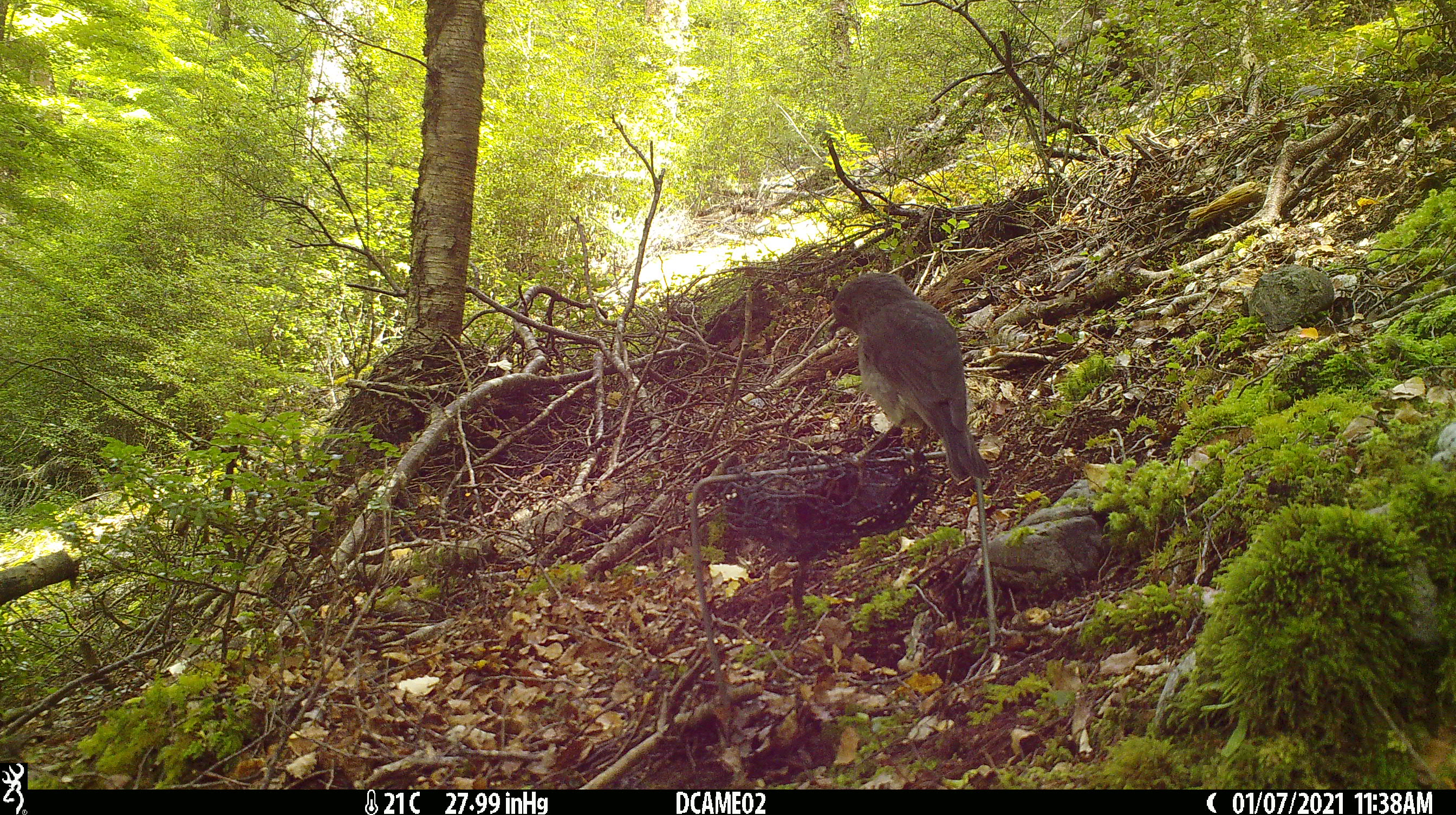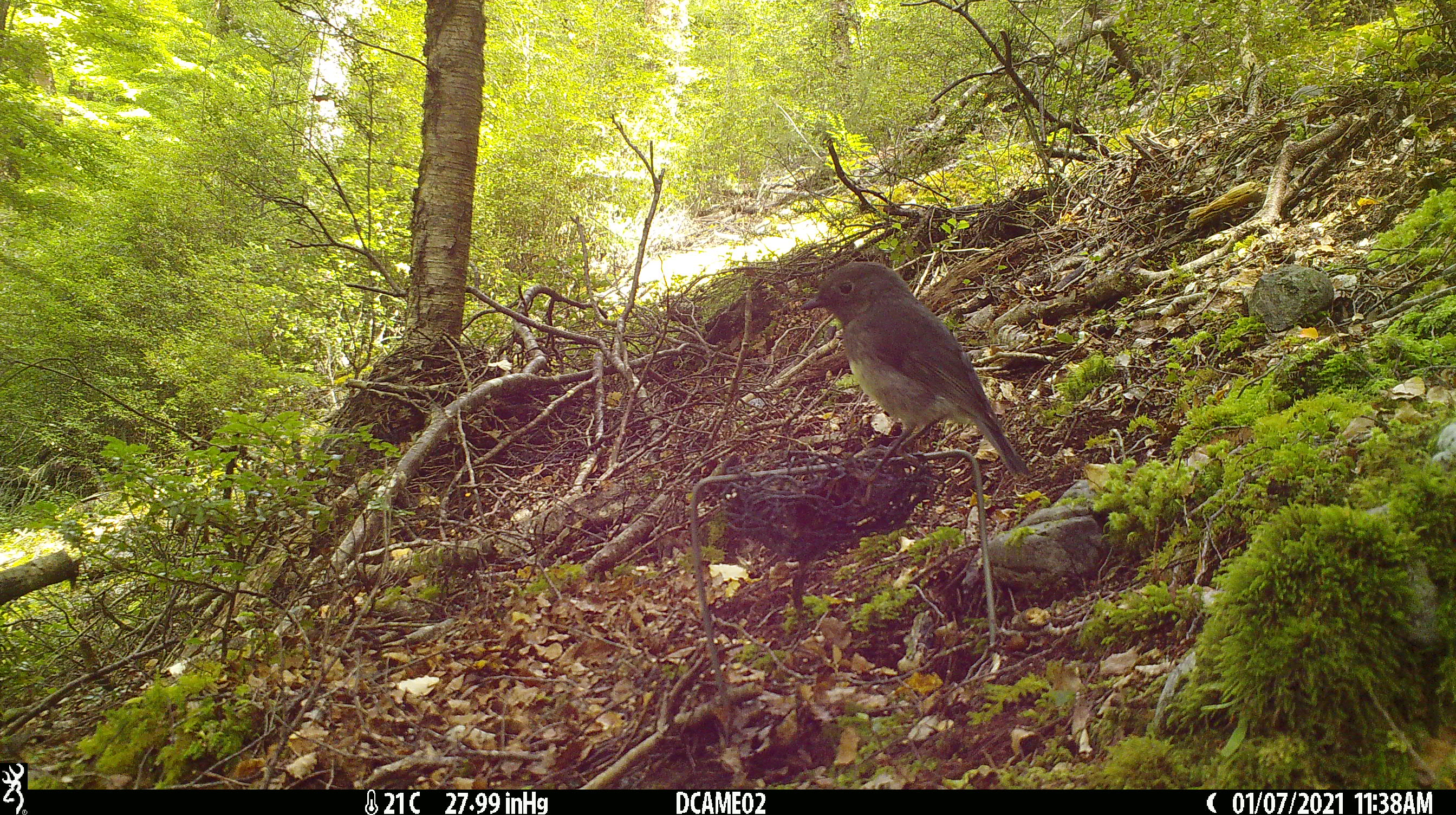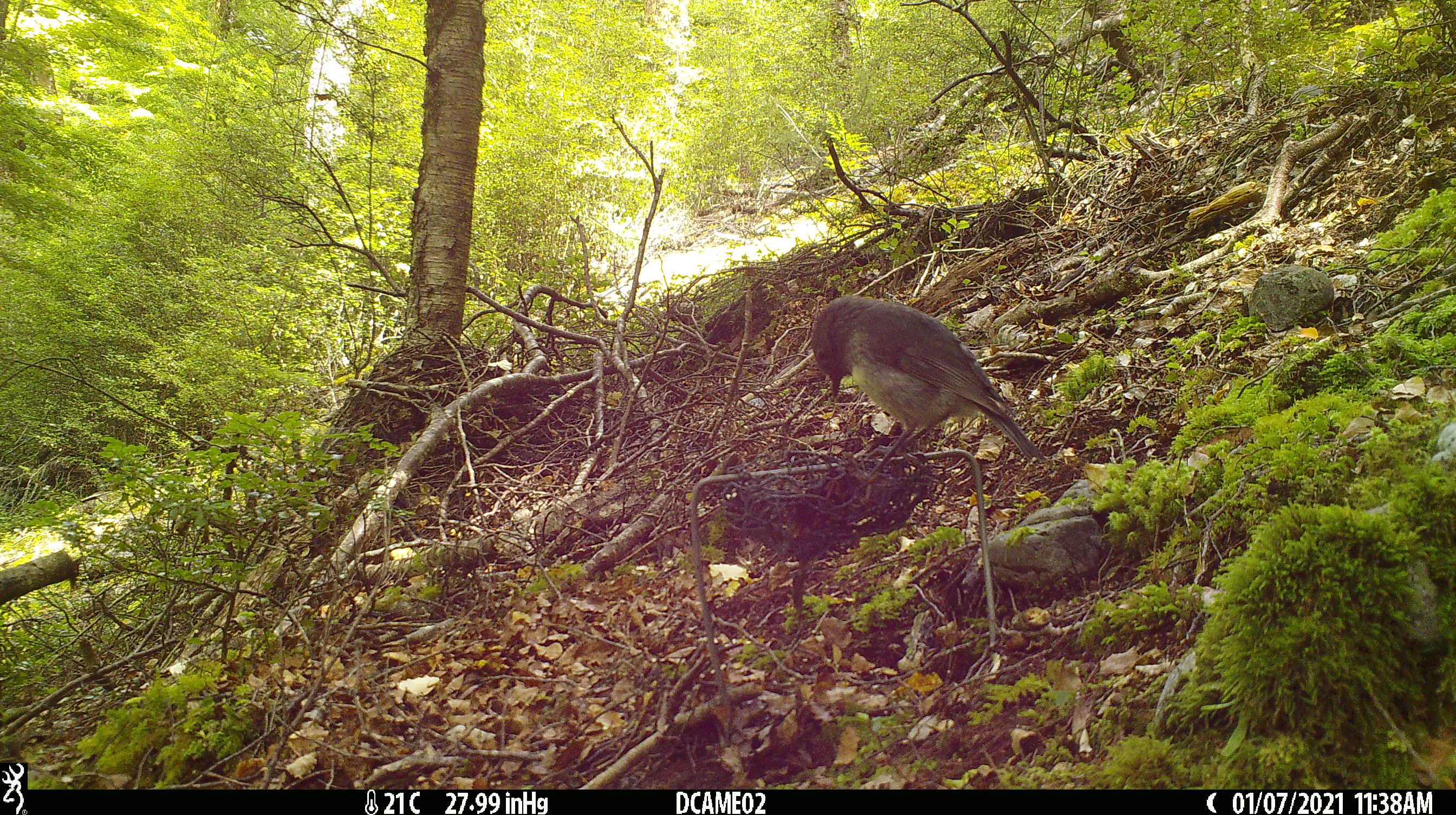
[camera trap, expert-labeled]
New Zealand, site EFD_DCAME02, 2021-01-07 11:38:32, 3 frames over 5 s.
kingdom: Animalia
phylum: Chordata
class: Aves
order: Passeriformes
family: Petroicidae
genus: Petroica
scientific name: Petroica australis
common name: new zealand robin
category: robin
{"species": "robin (new zealand robin) (Petroica australis)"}